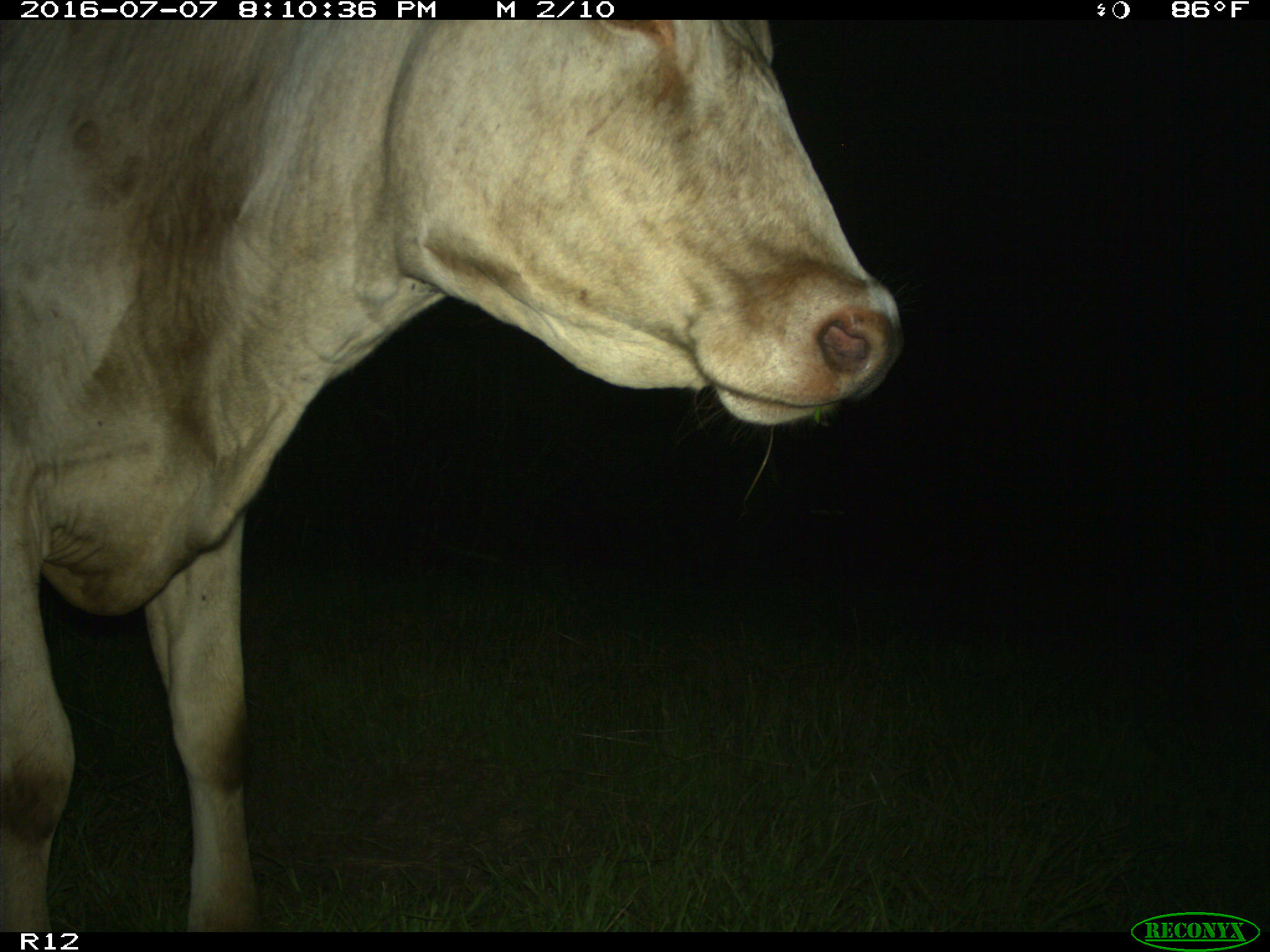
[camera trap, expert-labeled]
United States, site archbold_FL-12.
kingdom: Animalia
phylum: Chordata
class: Mammalia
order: Artiodactyla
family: Bovidae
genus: Bos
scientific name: Bos taurus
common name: domestic cow